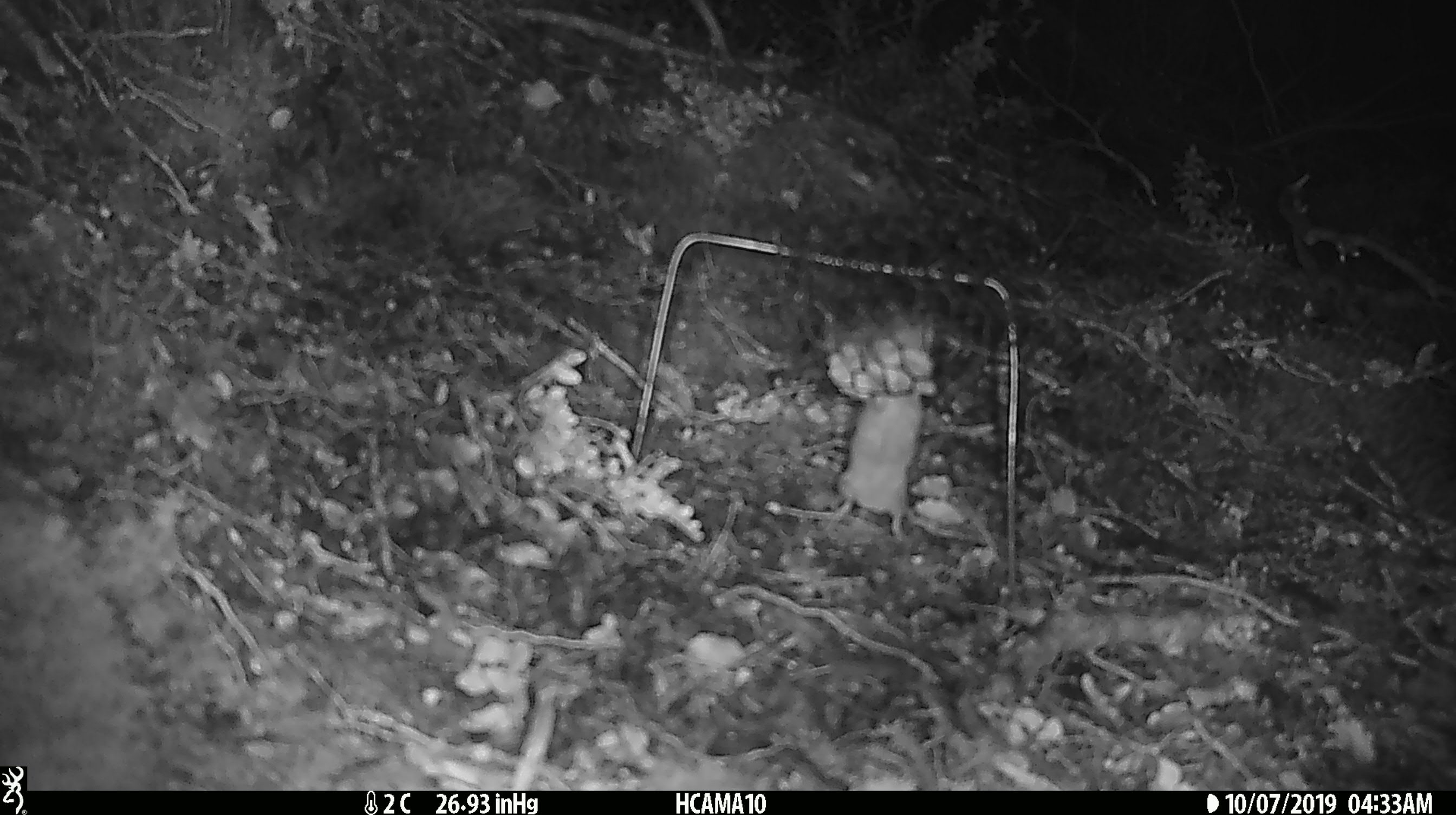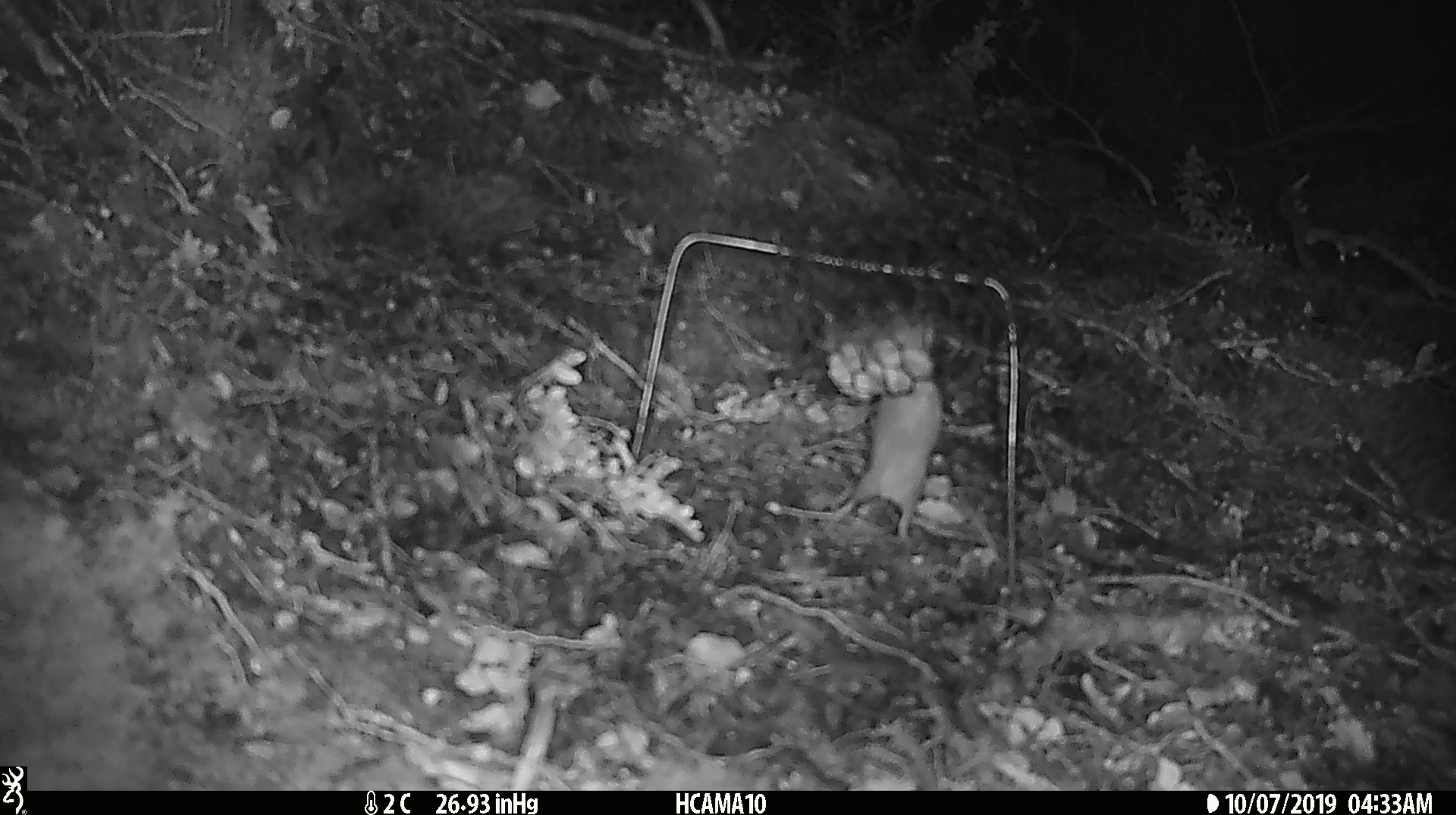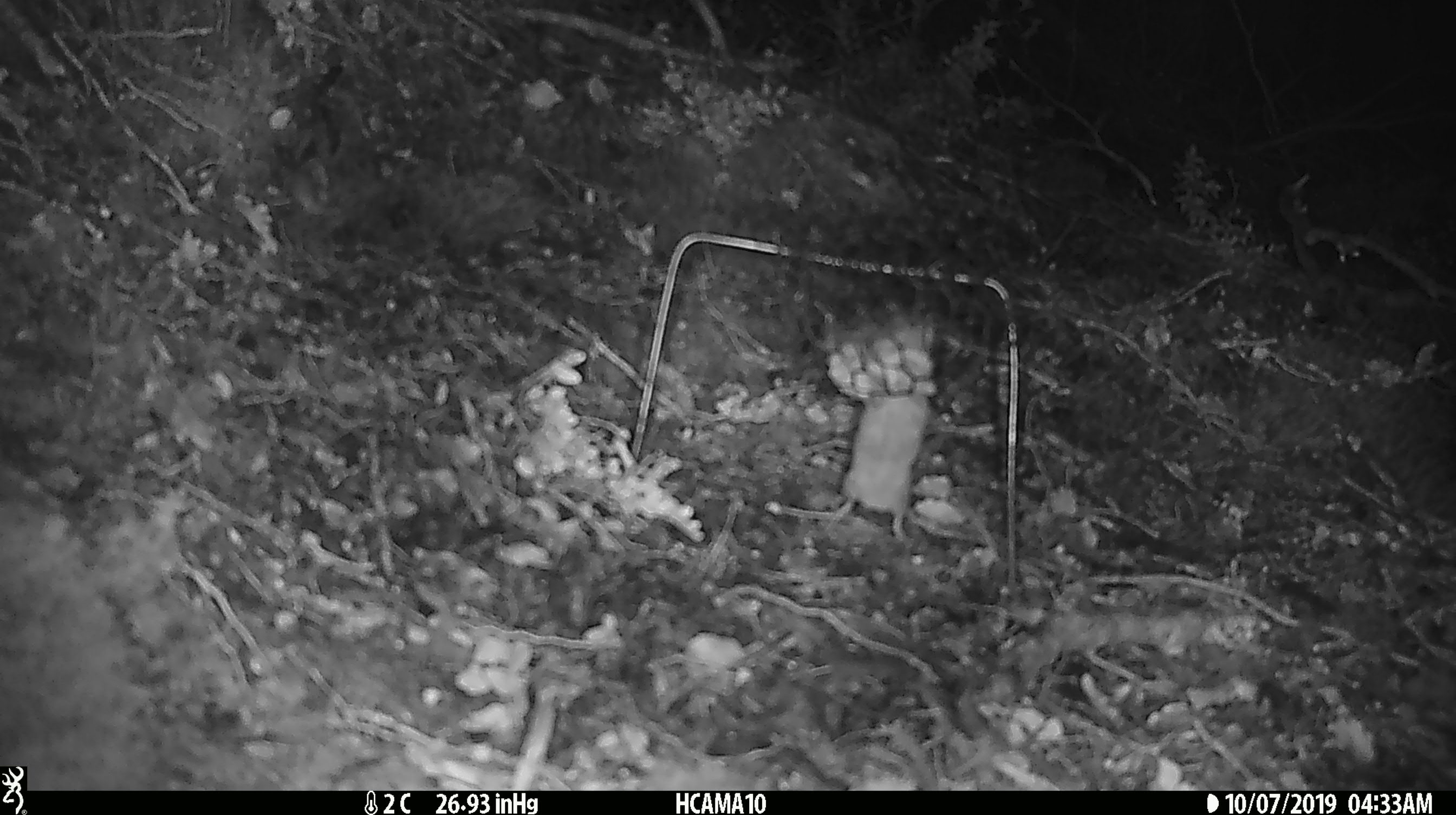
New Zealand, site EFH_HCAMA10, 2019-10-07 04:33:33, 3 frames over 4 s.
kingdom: Animalia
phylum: Chordata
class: Mammalia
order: Rodentia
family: Muridae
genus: Mus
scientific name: Mus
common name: mouse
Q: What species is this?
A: Mouse (Mus).